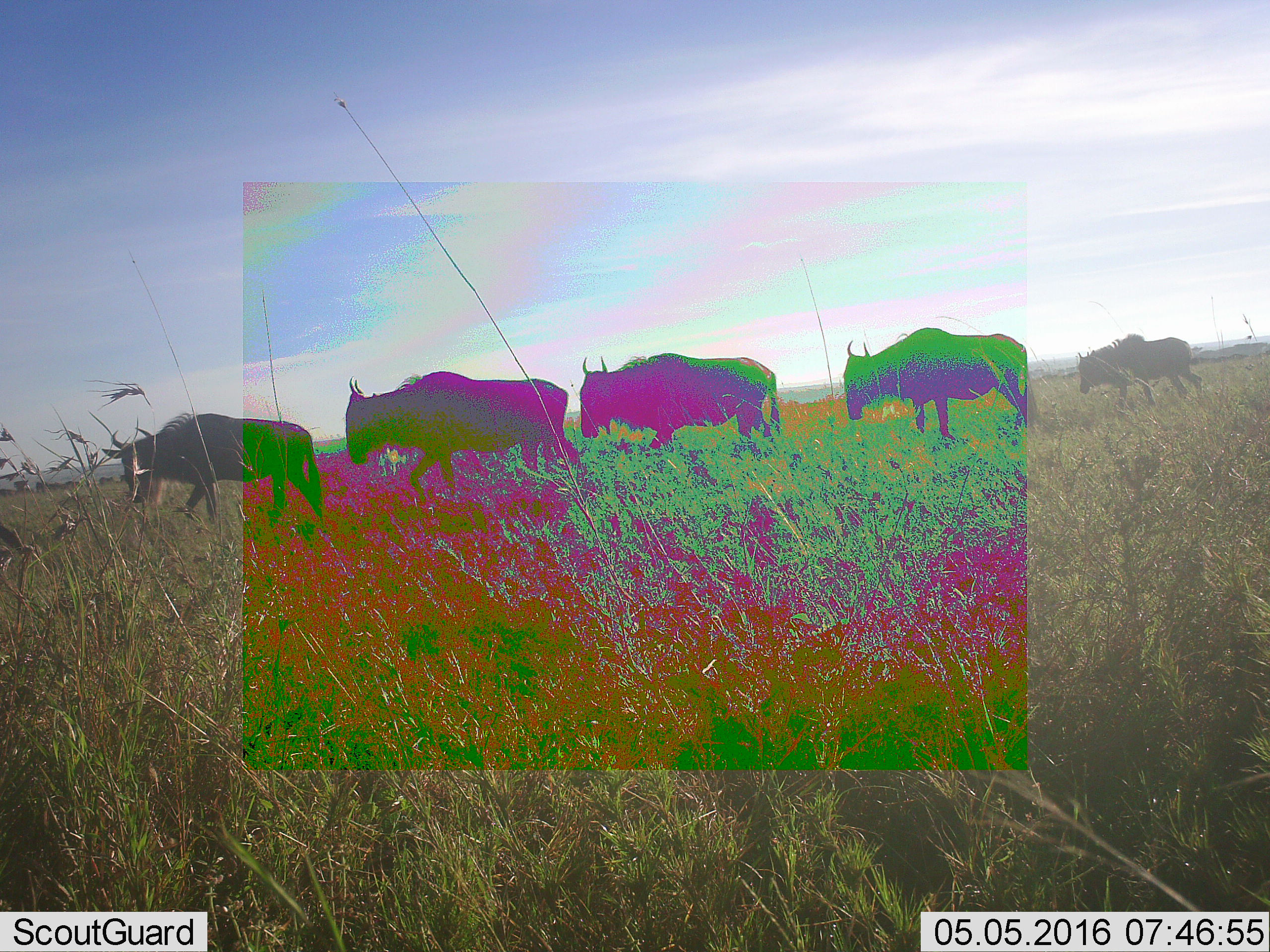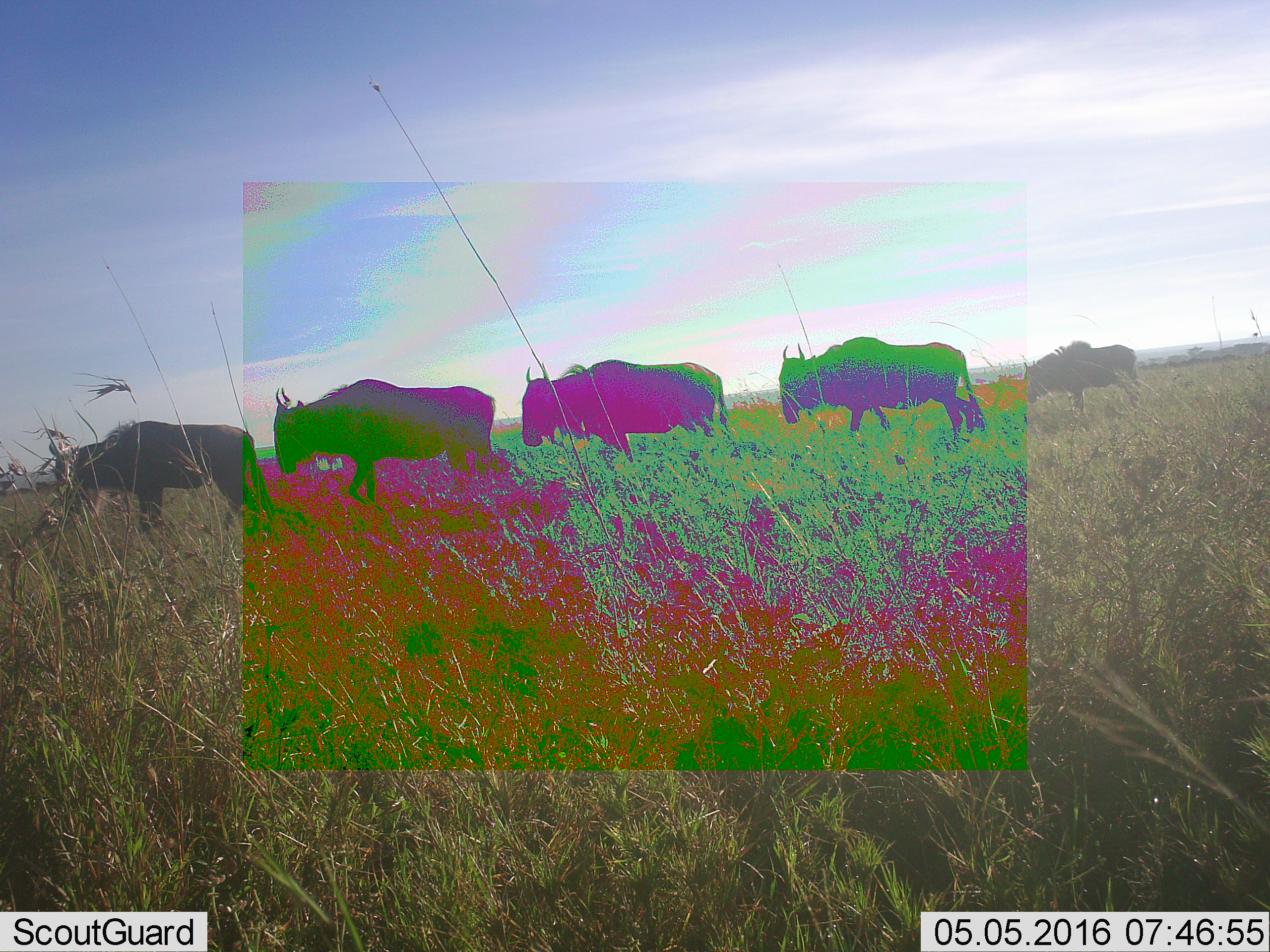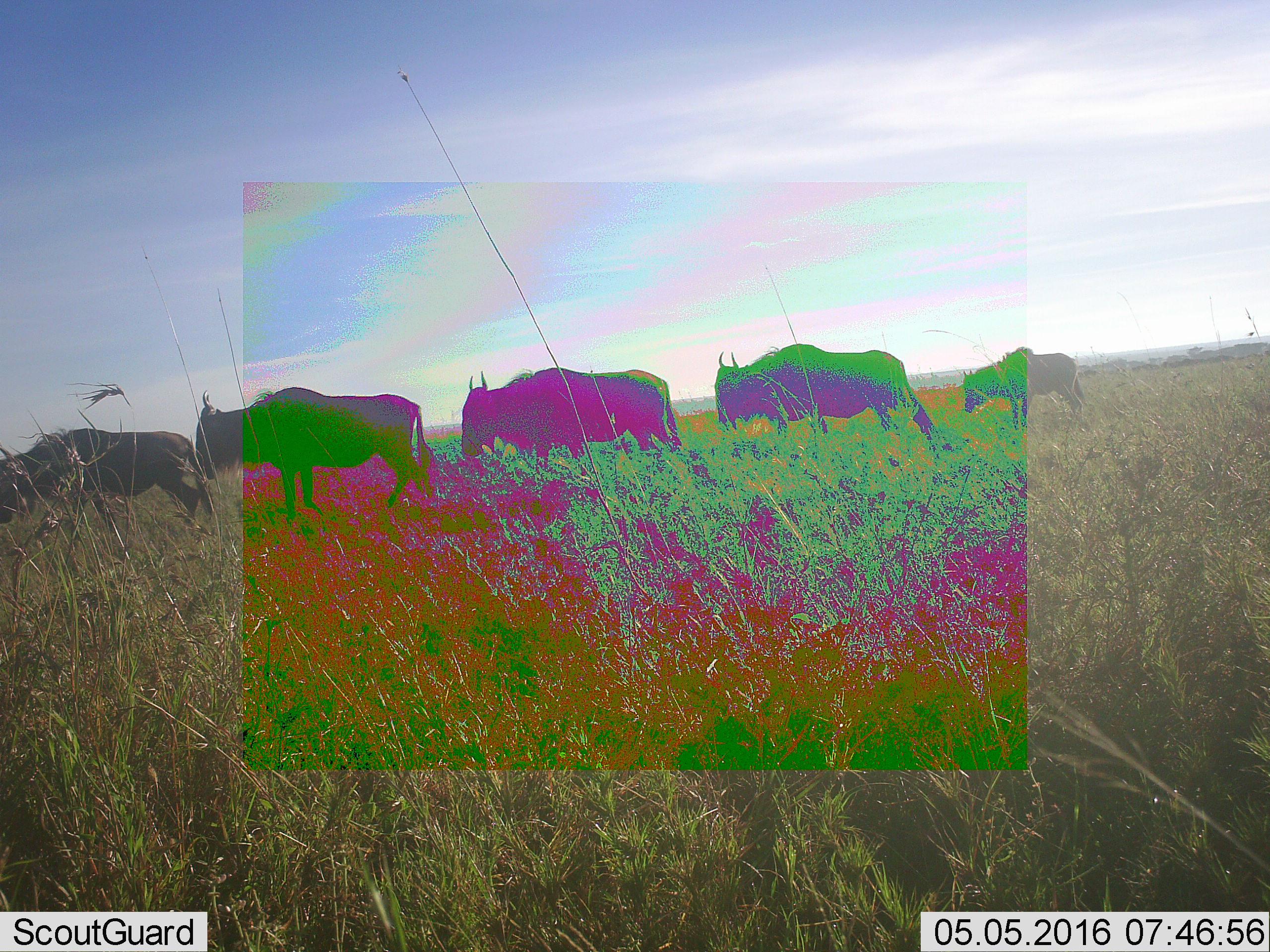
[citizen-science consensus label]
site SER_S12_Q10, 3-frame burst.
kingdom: Animalia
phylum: Chordata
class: Mammalia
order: Artiodactyla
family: Bovidae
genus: Connochaetes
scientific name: Connochaetes taurinus taurinus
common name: blue wildebeest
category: wildebeestblue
Wildebeestblue (blue wildebeest) (Connochaetes taurinus taurinus), count 5. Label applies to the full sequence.